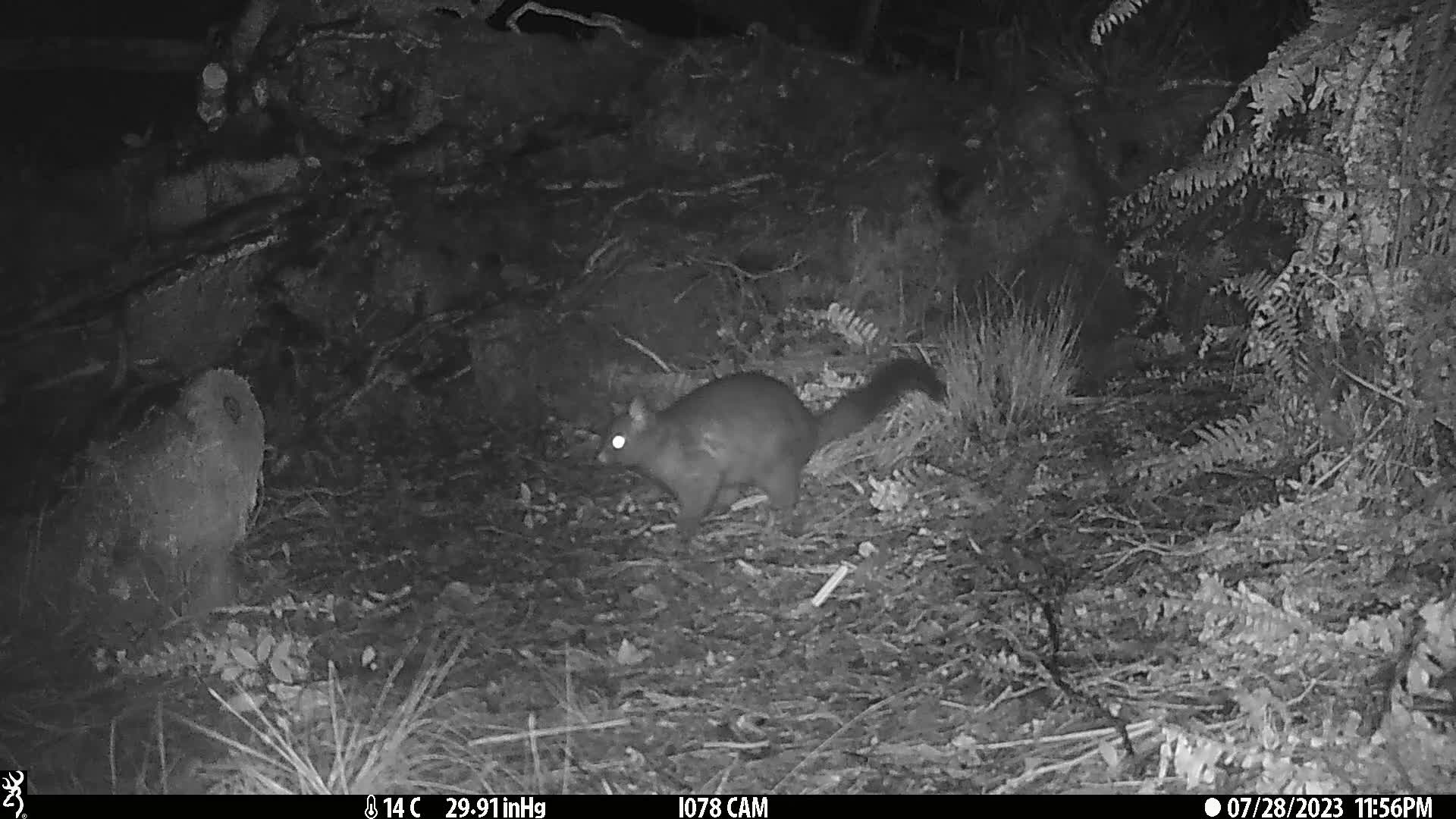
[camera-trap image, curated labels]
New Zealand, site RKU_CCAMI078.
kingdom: Animalia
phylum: Chordata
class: Mammalia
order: Diprotodontia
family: Phalangeridae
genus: Trichosurus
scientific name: Trichosurus vulpecula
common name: common brushtail possum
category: possum